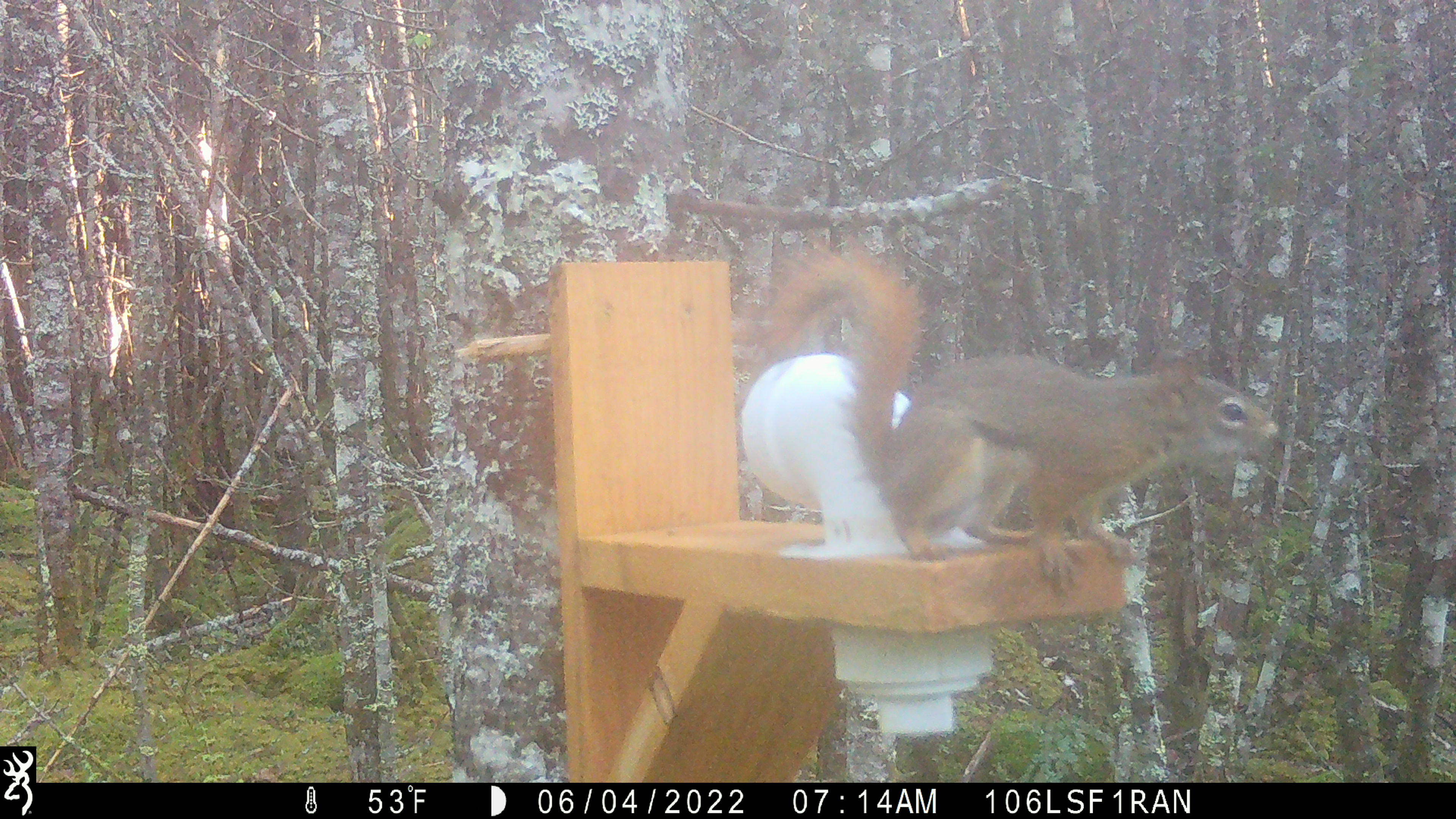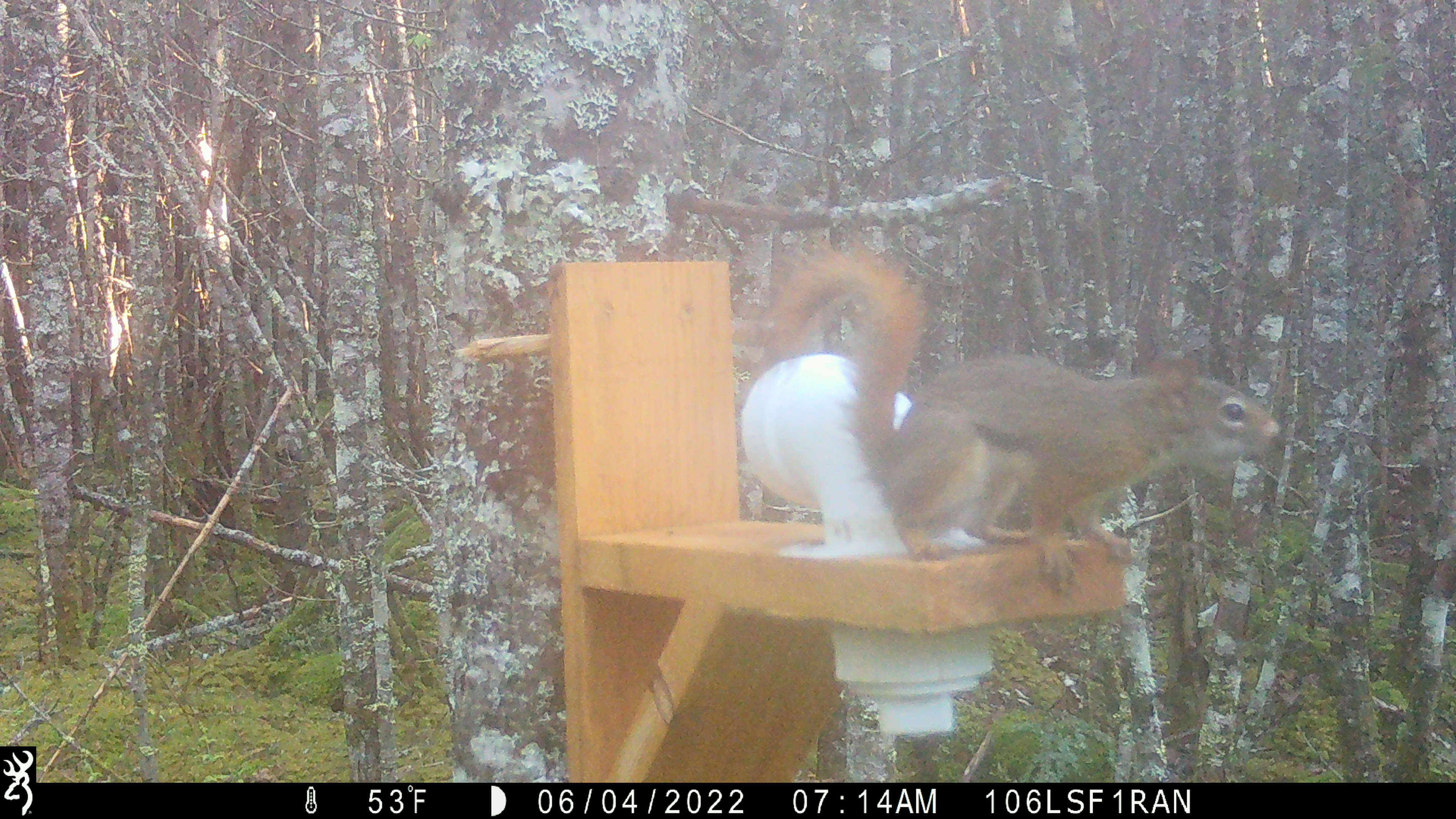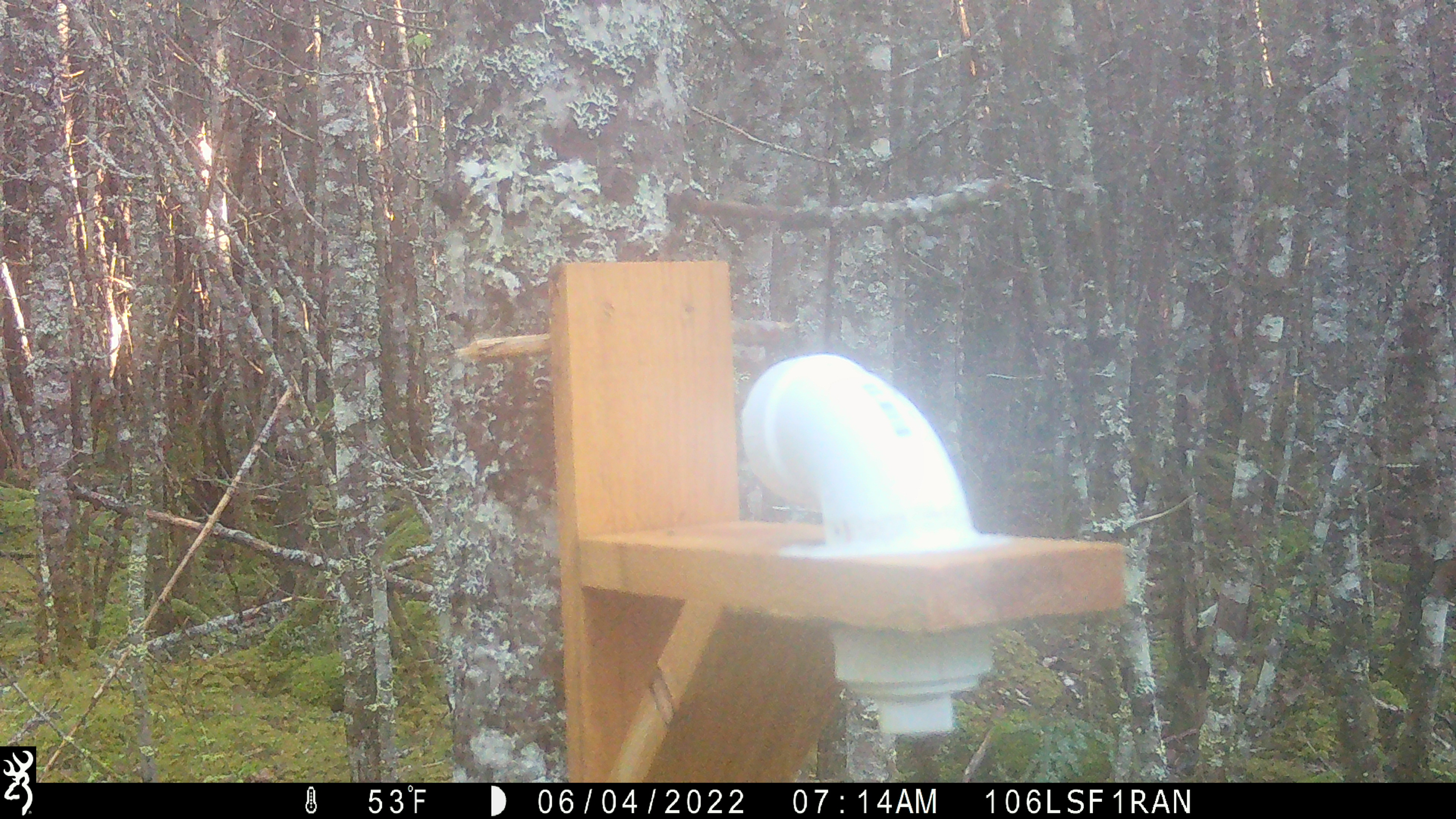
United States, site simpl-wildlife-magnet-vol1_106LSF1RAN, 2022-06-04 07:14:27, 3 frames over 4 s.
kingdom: Animalia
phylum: Chordata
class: Mammalia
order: Rodentia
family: Sciuridae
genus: Tamiasciurus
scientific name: Tamiasciurus hudsonicus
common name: red squirrel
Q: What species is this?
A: Red squirrel (Tamiasciurus hudsonicus).